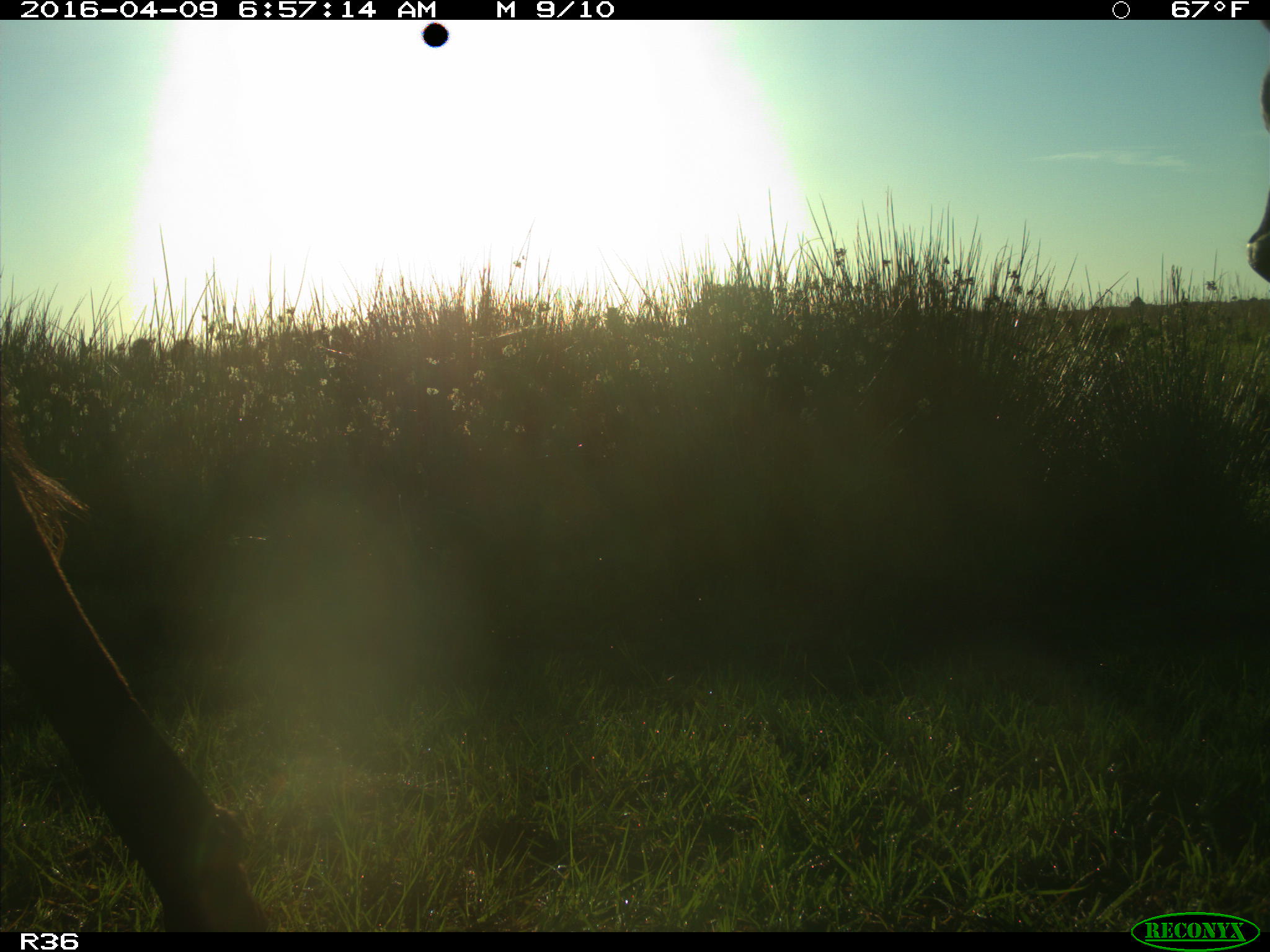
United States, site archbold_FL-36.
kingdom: Animalia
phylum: Chordata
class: Mammalia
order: Artiodactyla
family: Bovidae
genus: Bos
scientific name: Bos taurus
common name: domestic cow